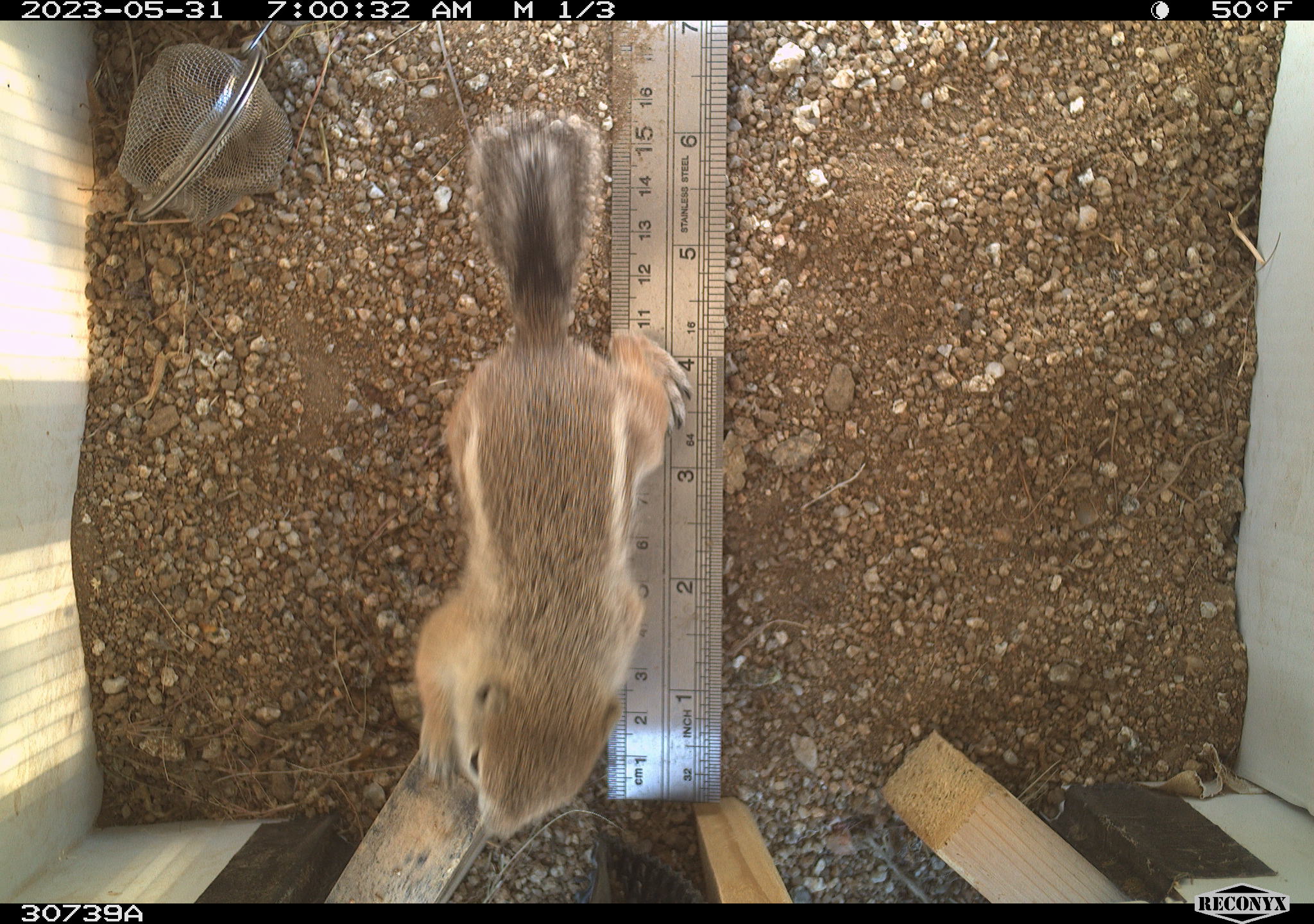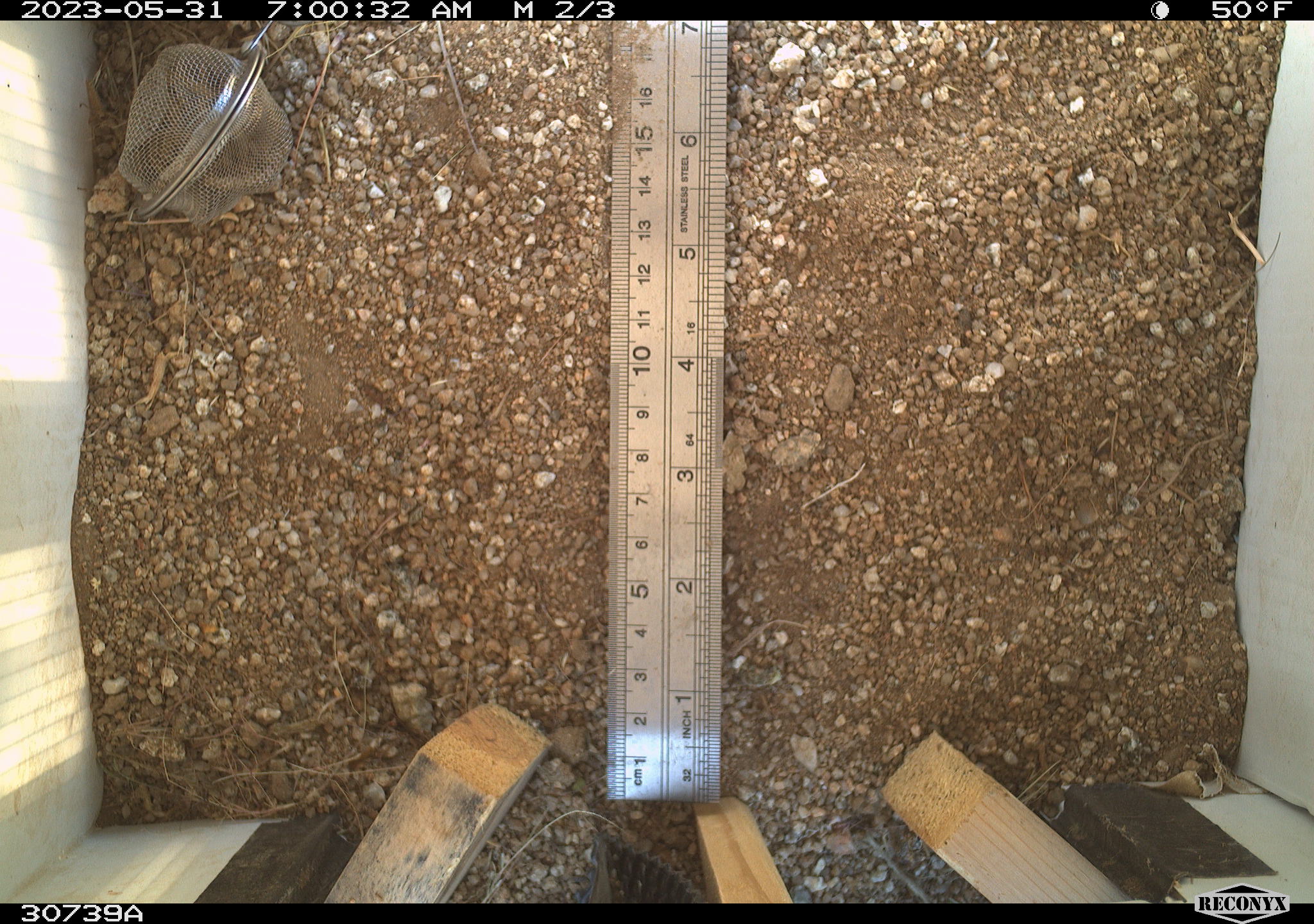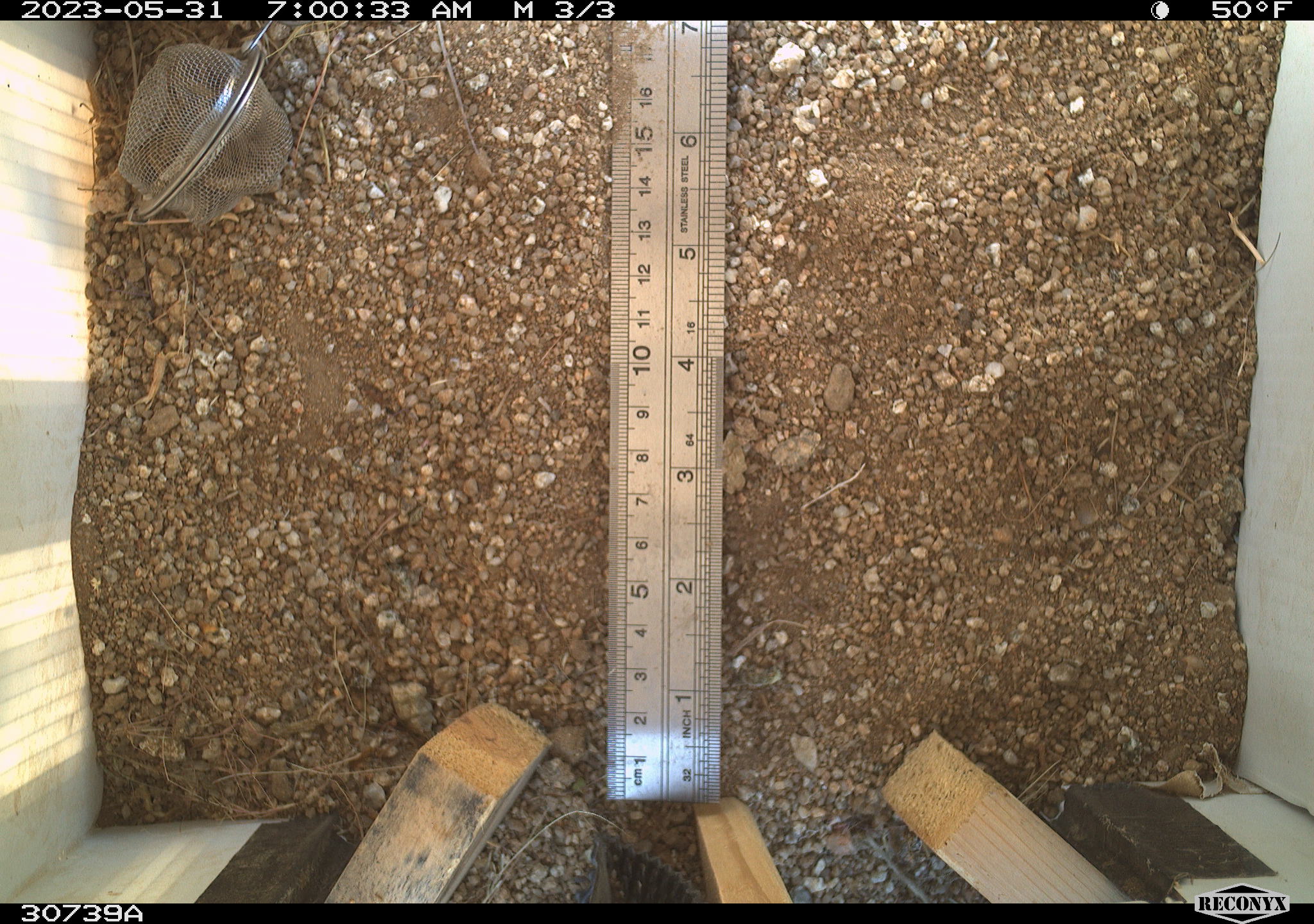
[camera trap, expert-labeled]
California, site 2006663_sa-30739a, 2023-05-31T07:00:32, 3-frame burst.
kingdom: Animalia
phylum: Chordata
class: Mammalia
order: Rodentia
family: Sciuridae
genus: Ammospermophilus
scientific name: Ammospermophilus leucurus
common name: white-tailed antelope squirrel